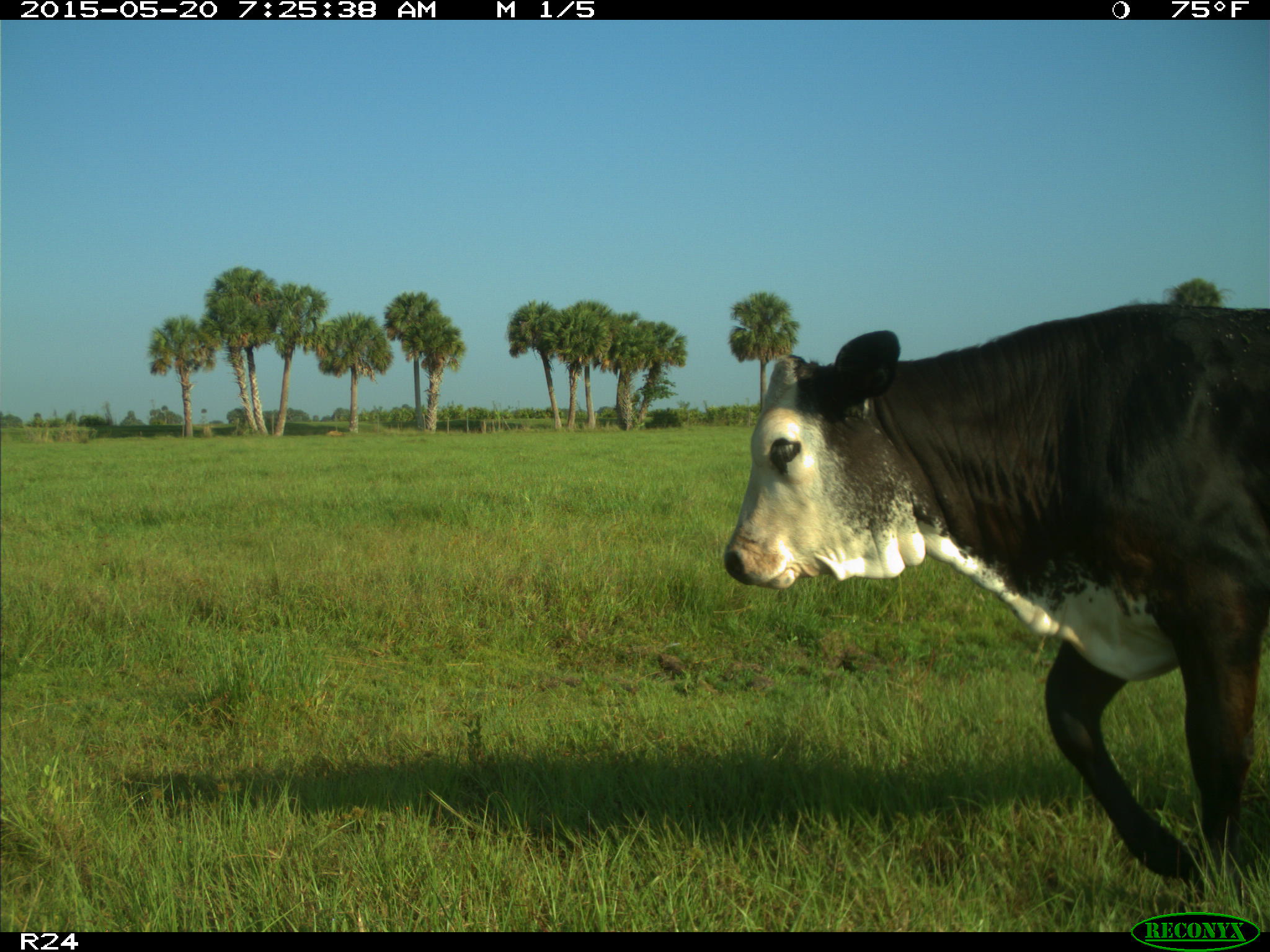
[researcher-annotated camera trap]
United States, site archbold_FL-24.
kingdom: Animalia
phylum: Chordata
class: Mammalia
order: Artiodactyla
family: Bovidae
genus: Bos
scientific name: Bos taurus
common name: domestic cow